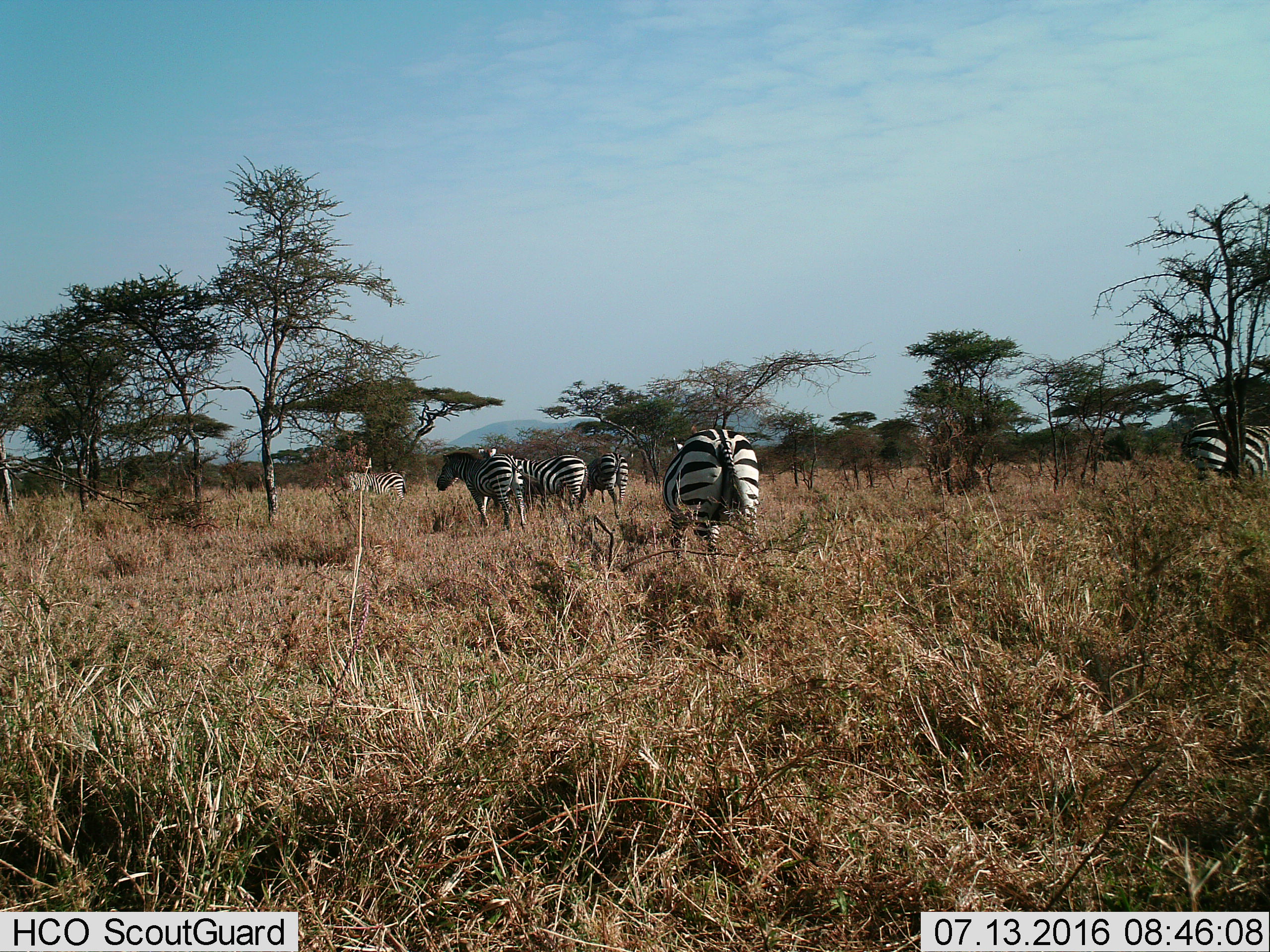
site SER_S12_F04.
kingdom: Animalia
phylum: Chordata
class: Mammalia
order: Perissodactyla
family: Equidae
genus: Equus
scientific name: Equus quagga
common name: plains zebra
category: zebraplains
Zebraplains (plains zebra) (Equus quagga), count 6. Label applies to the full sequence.